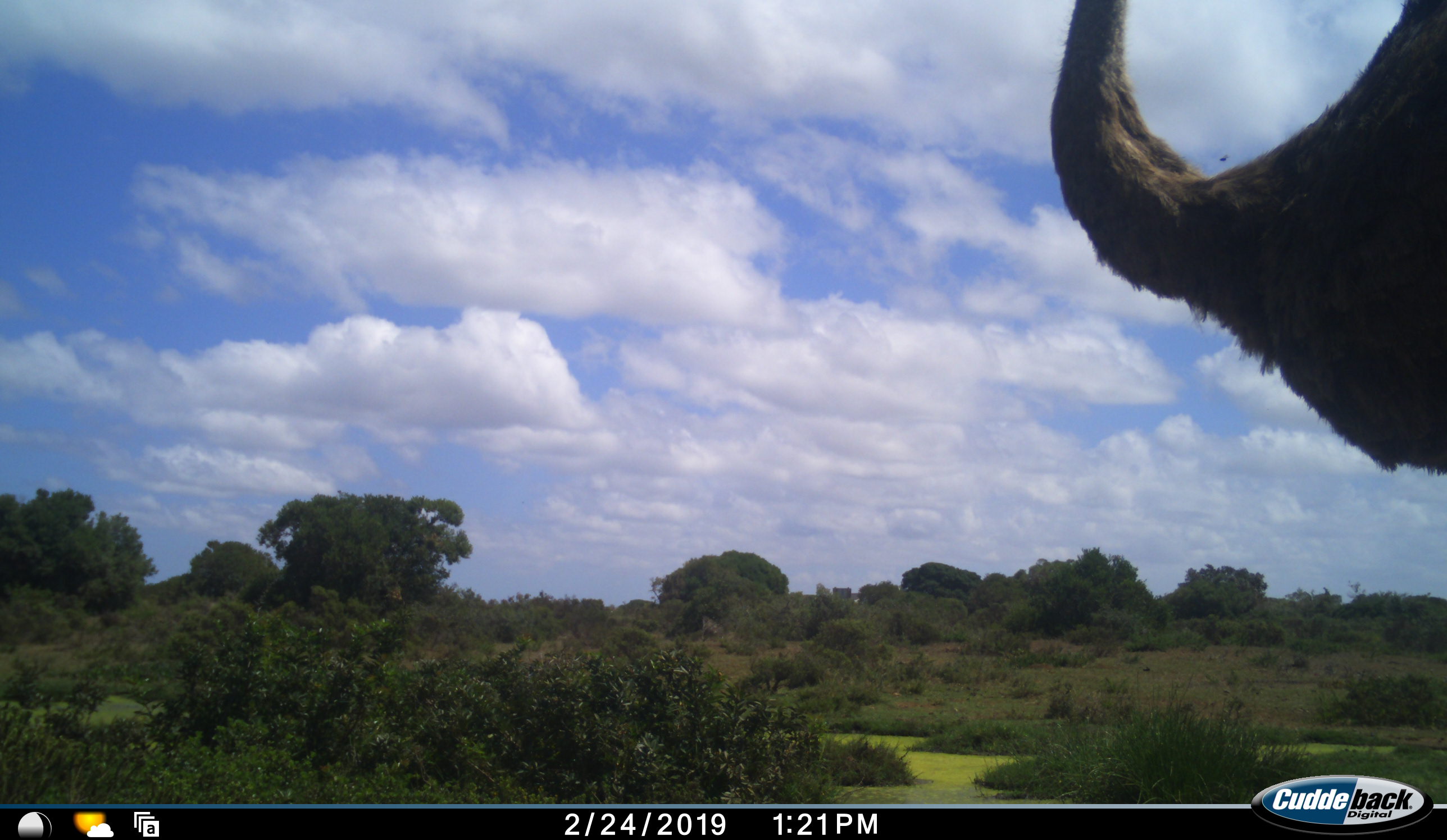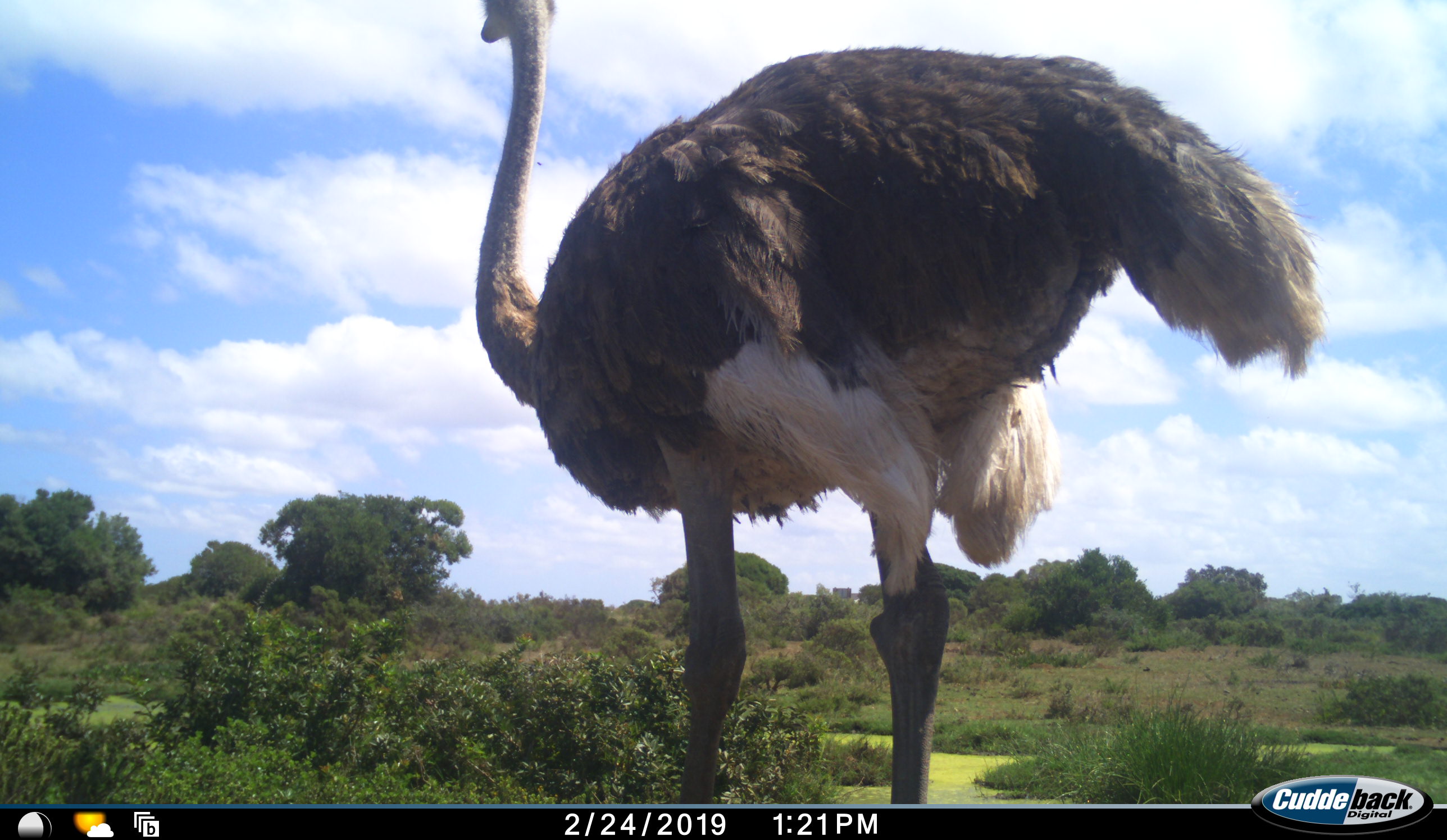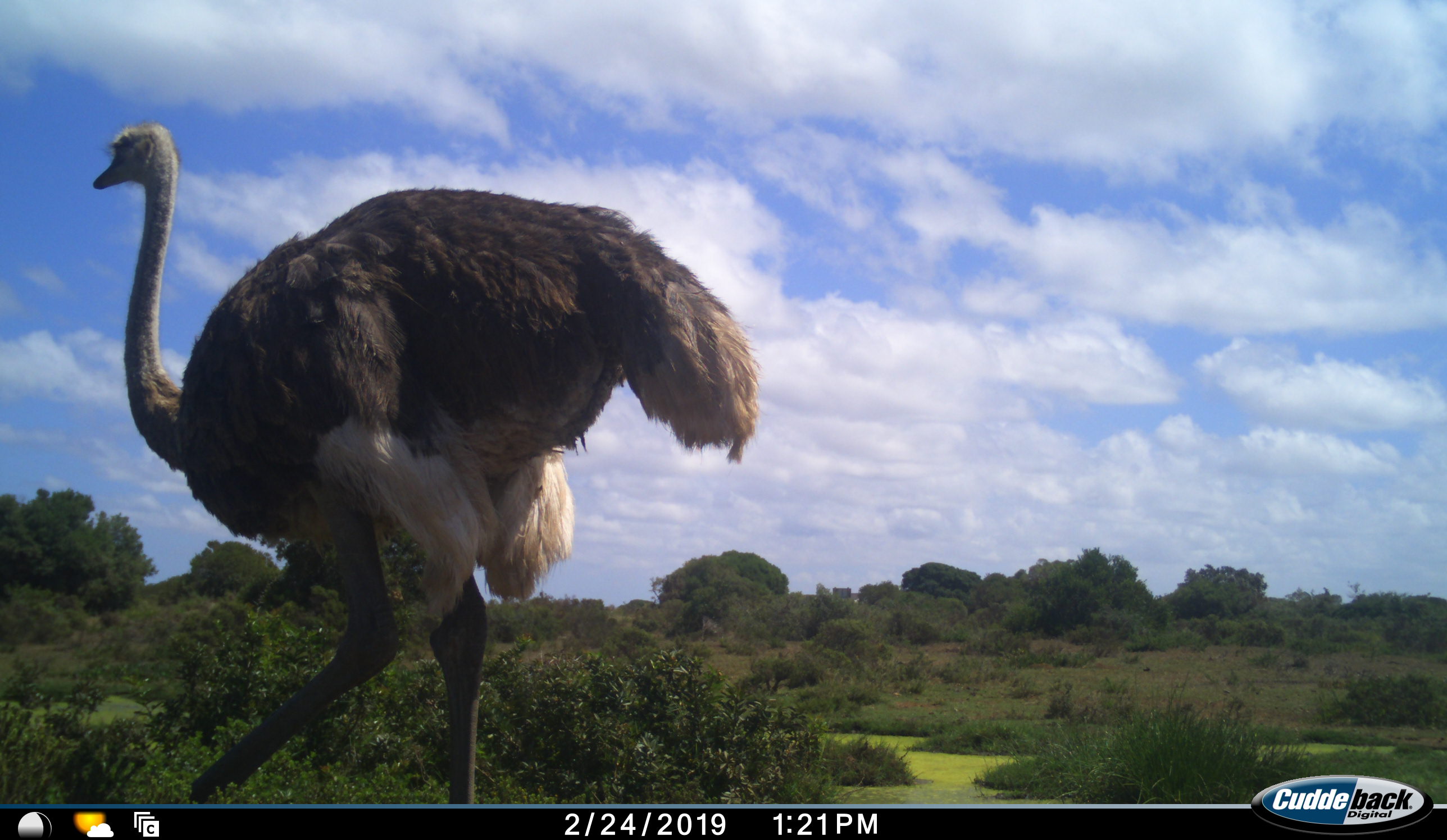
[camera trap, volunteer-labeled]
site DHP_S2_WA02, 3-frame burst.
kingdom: Animalia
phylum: Chordata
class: Aves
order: Struthioniformes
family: Struthionidae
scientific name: Struthionidae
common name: ostrich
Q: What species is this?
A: Ostrich (Struthionidae).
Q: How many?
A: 1.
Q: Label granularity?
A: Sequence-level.